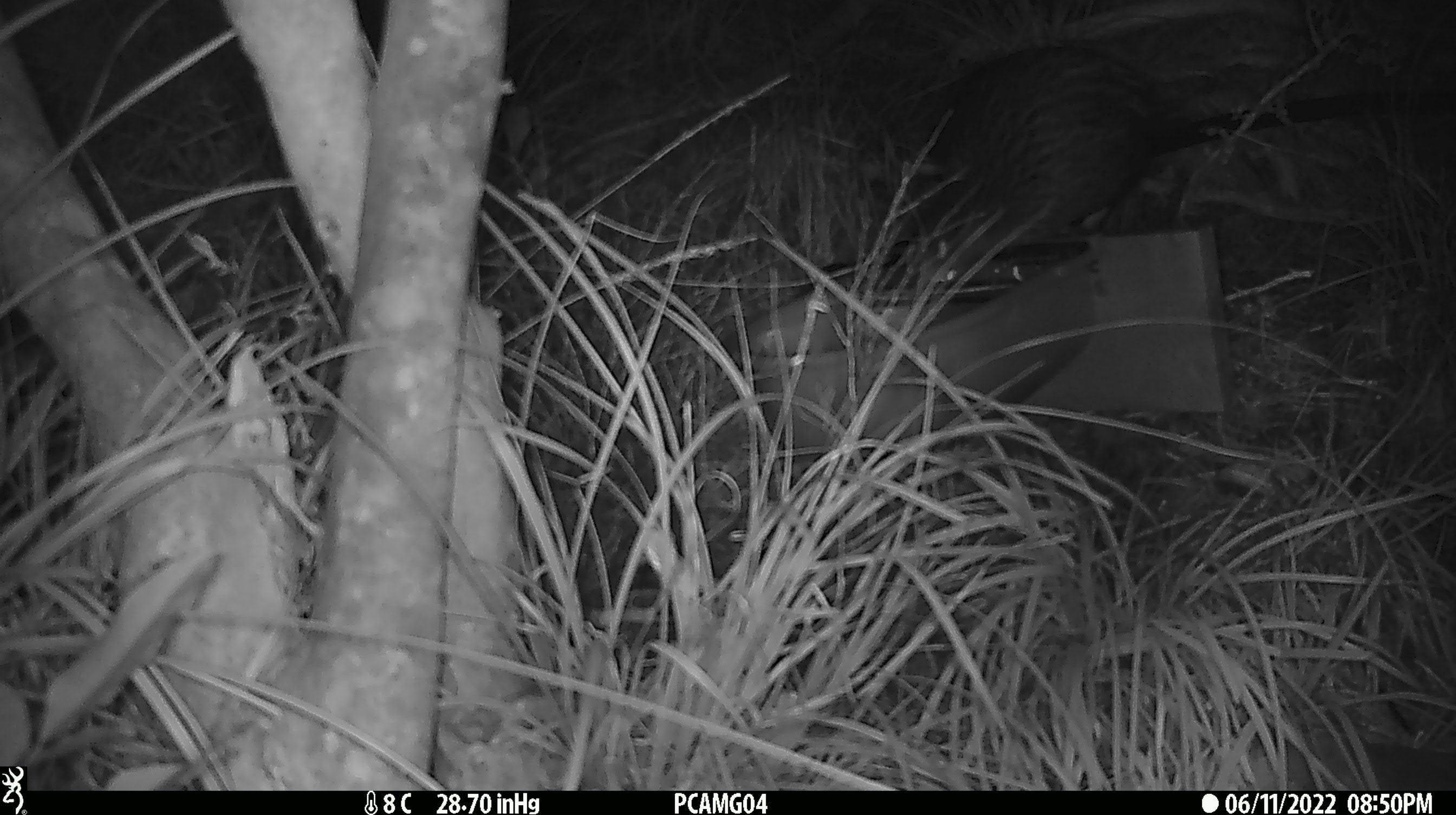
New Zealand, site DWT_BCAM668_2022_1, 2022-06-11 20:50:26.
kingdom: Animalia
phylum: Chordata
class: Aves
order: Gruiformes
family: Rallidae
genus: Gallirallus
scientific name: Gallirallus australis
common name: weka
Weka (Gallirallus australis).